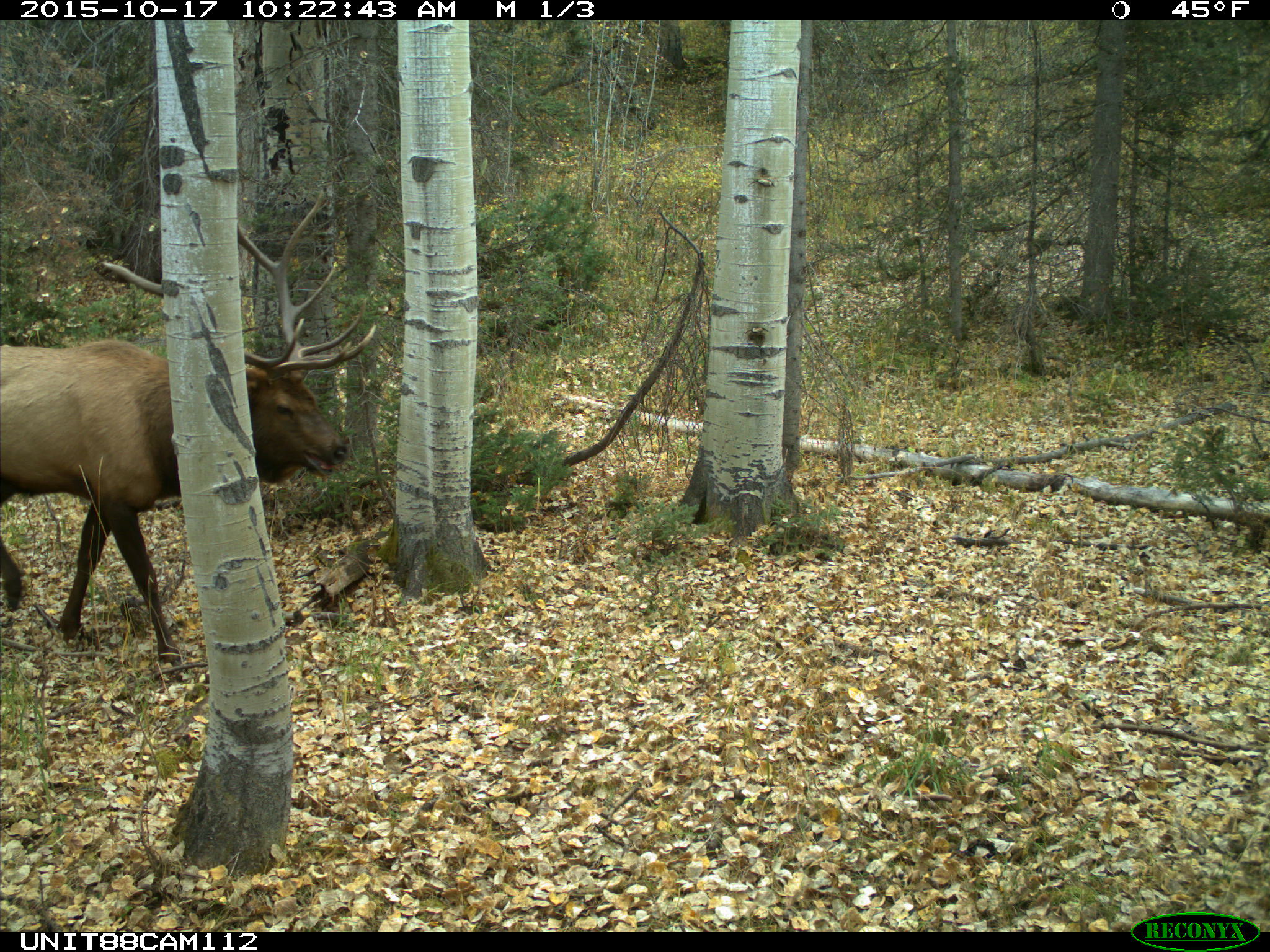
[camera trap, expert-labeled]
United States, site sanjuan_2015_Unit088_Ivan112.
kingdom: Animalia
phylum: Chordata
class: Mammalia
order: Artiodactyla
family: Cervidae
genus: Cervus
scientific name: Cervus elaphus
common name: red deer